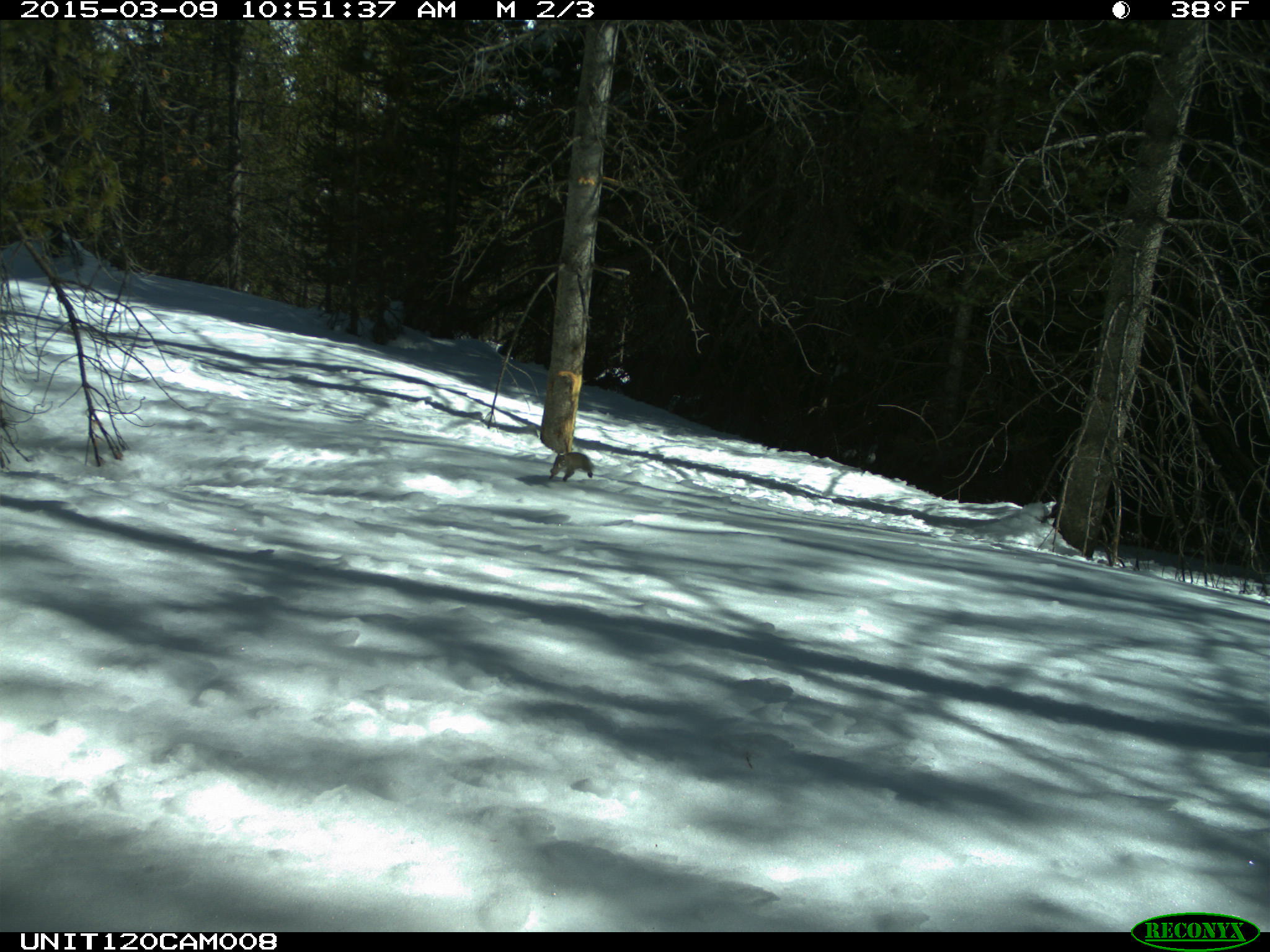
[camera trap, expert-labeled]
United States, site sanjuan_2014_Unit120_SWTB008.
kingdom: Animalia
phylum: Chordata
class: Mammalia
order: Rodentia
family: Sciuridae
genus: Tamiasciurus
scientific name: Tamiasciurus hudsonicus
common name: american red squirrel